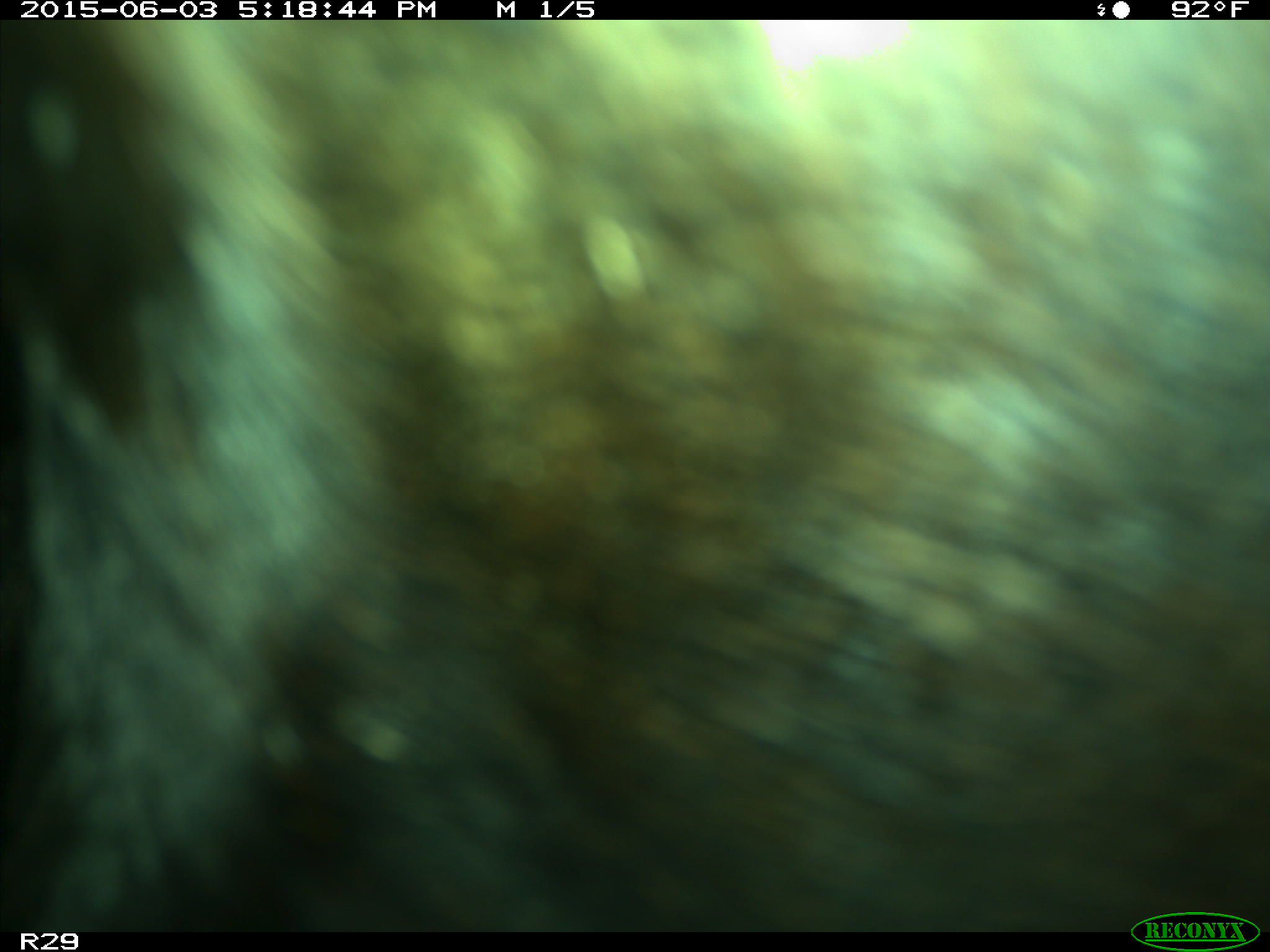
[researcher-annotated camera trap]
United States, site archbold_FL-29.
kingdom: Animalia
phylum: Chordata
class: Mammalia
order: Artiodactyla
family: Bovidae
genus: Bos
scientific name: Bos taurus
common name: domestic cow